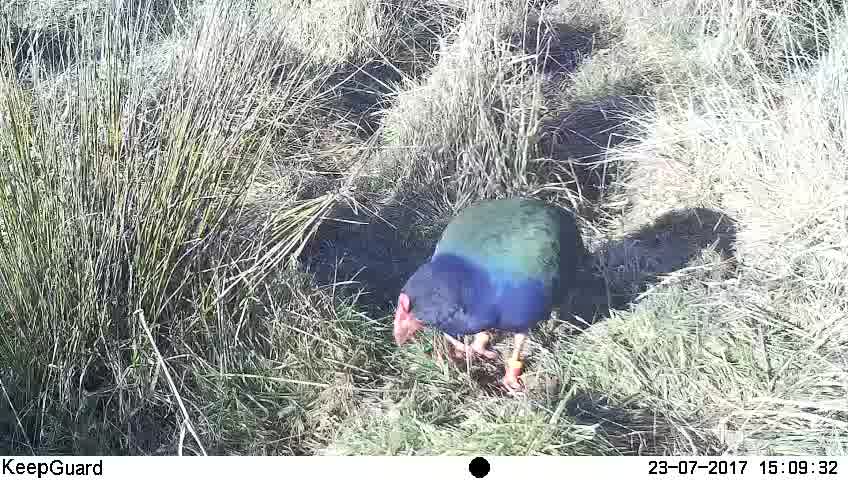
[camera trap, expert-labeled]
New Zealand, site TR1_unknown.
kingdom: Animalia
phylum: Chordata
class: Aves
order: Gruiformes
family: Rallidae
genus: Porphyrio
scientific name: Porphyrio mantelli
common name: takahe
Takahe (Porphyrio mantelli).